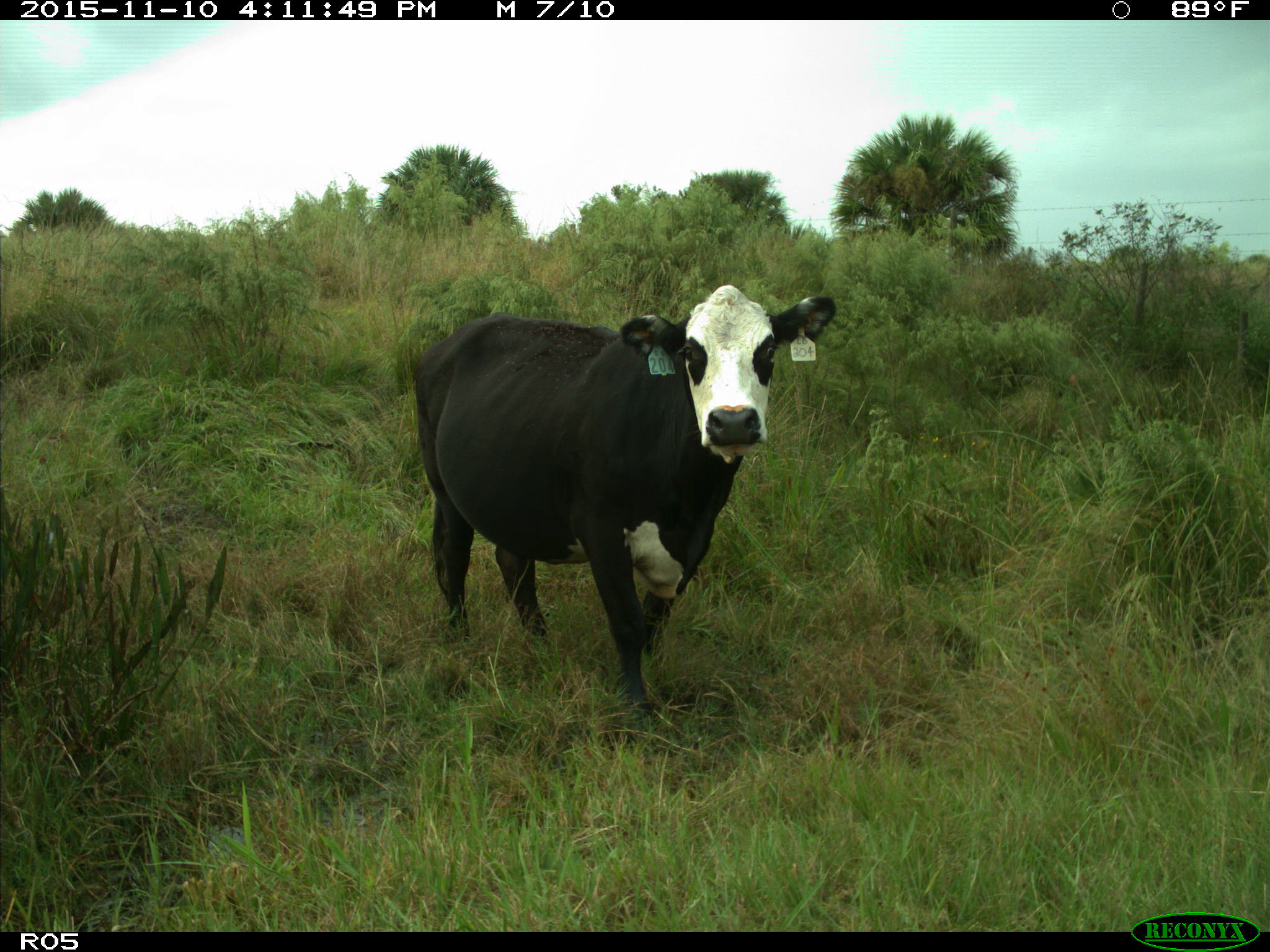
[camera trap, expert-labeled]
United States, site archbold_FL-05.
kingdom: Animalia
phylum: Chordata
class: Mammalia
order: Artiodactyla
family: Bovidae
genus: Bos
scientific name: Bos taurus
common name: domestic cow